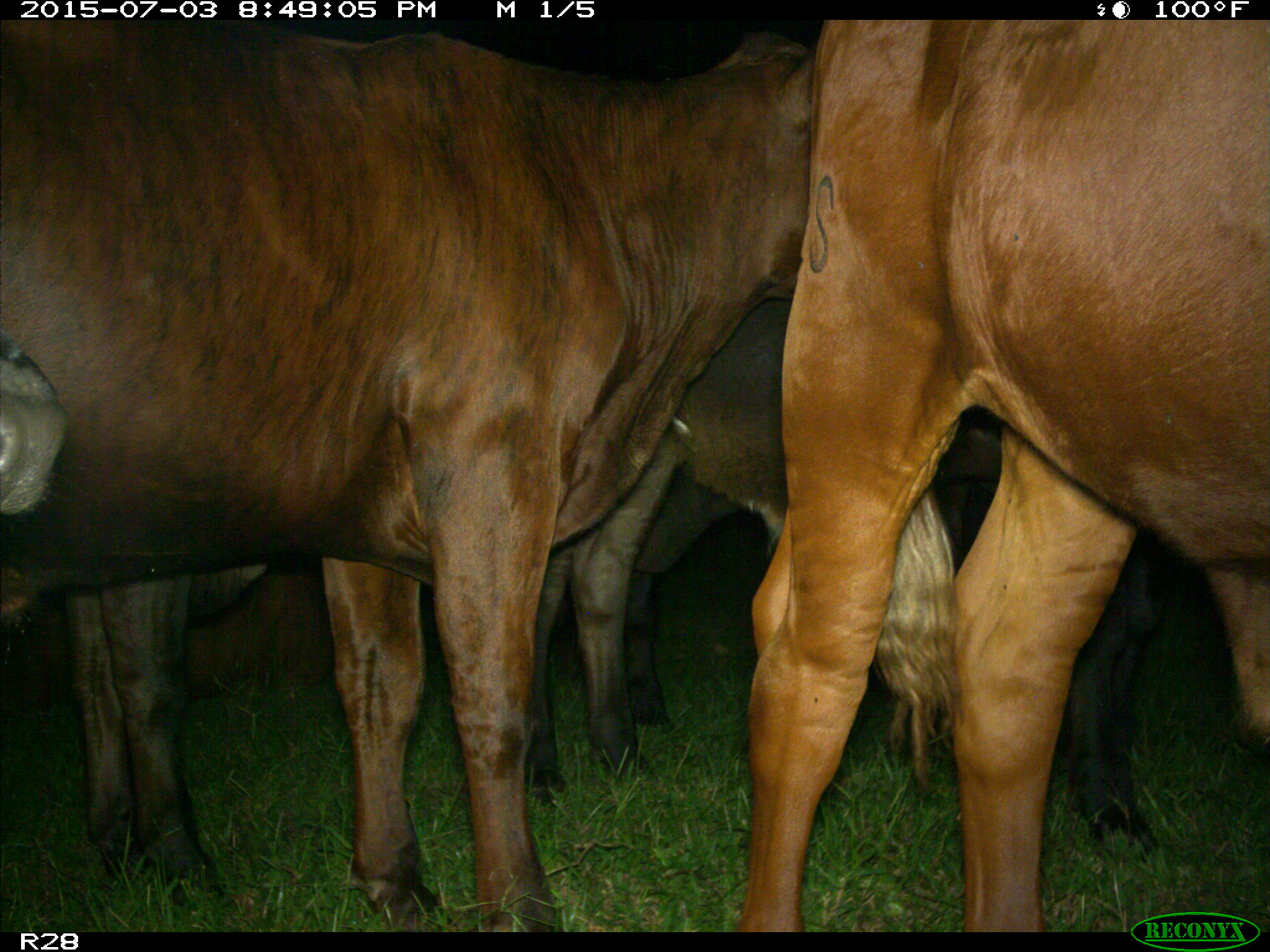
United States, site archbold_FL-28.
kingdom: Animalia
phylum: Chordata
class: Mammalia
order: Artiodactyla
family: Bovidae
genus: Bos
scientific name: Bos taurus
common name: domestic cow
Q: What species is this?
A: Bos taurus (domestic cow).